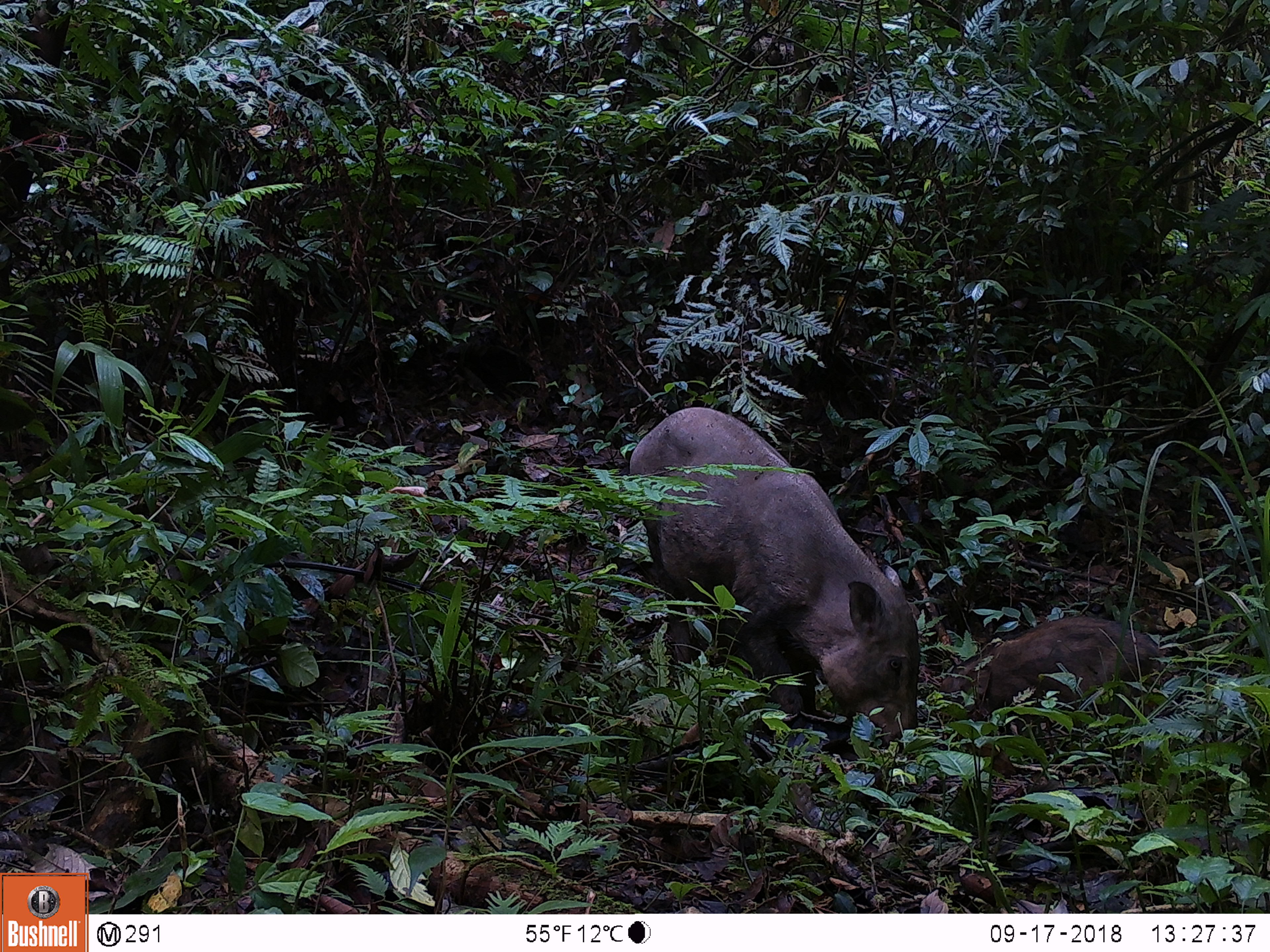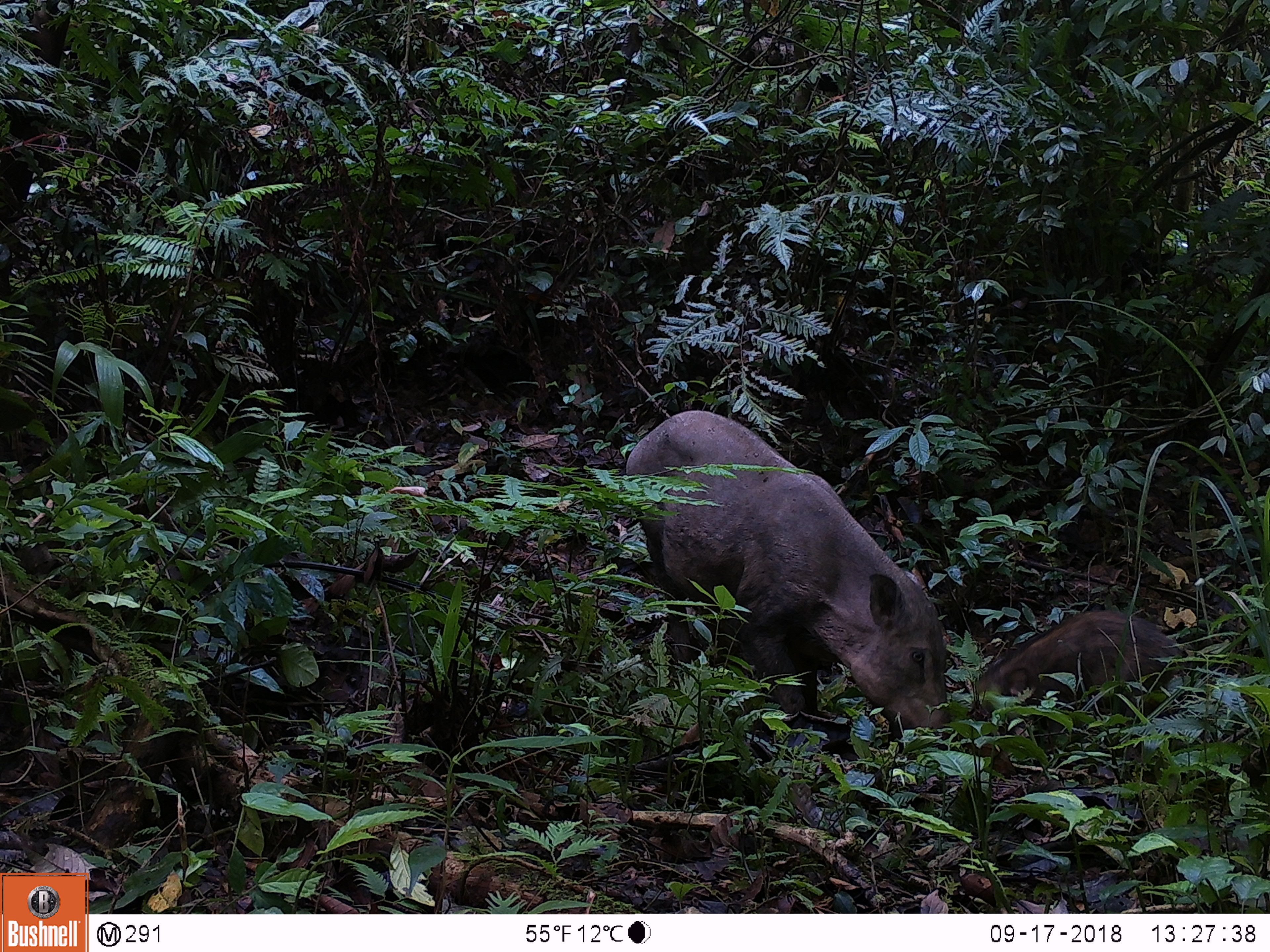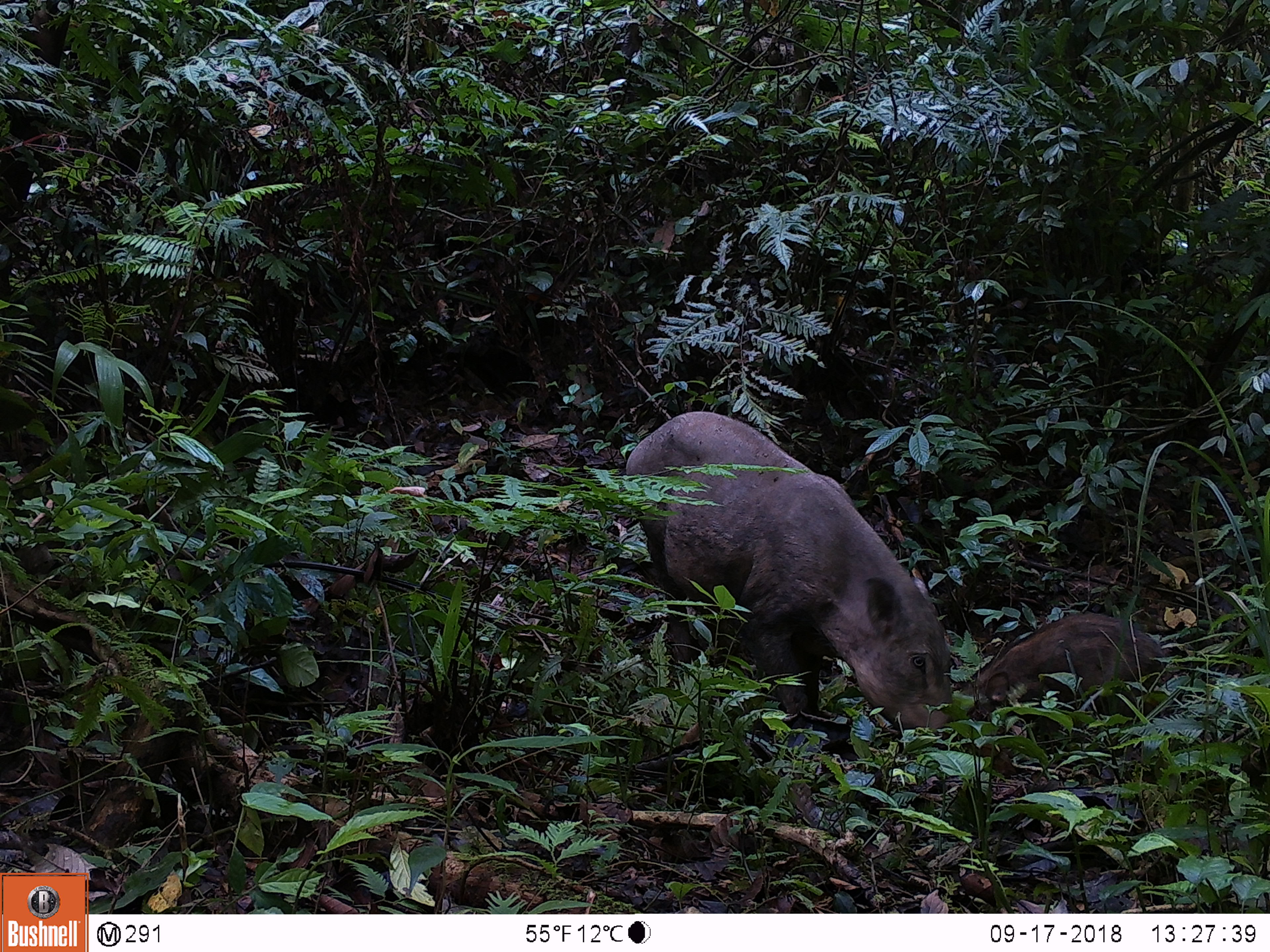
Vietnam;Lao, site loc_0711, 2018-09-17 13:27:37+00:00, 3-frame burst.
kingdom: Animalia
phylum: Chordata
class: Mammalia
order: Artiodactyla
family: Suidae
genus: Sus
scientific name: Sus scrofa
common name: eurasian wild pig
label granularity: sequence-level